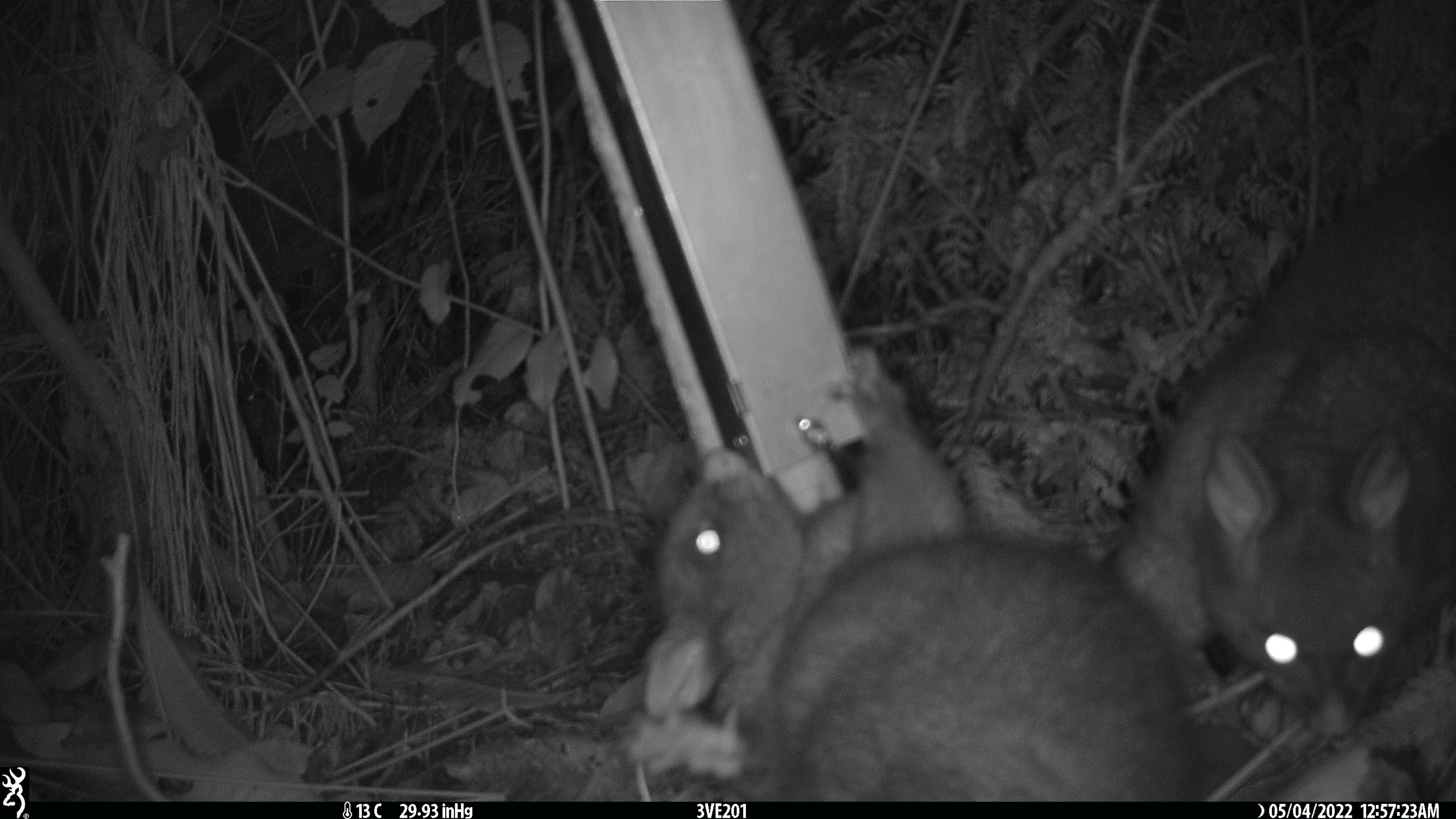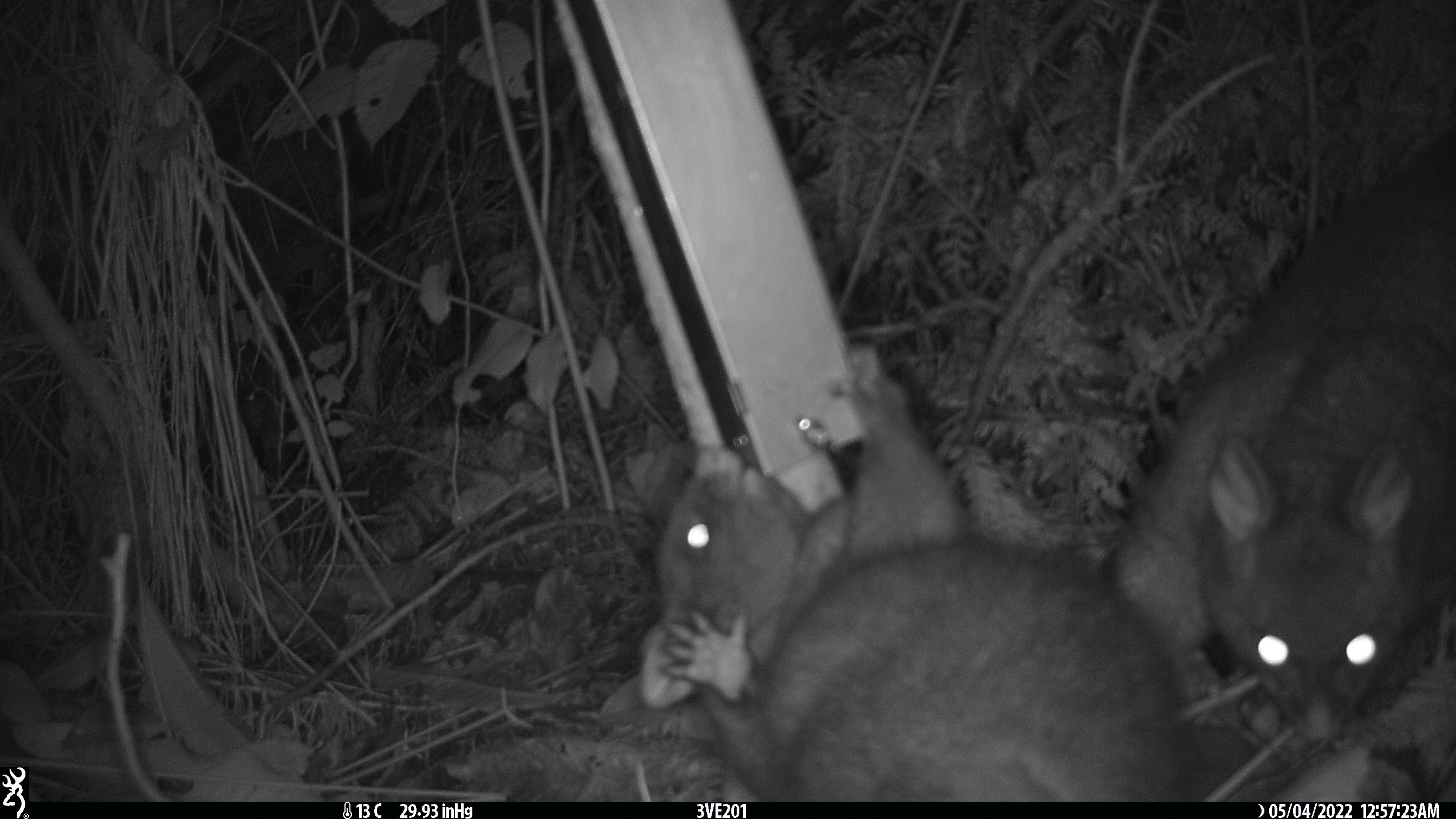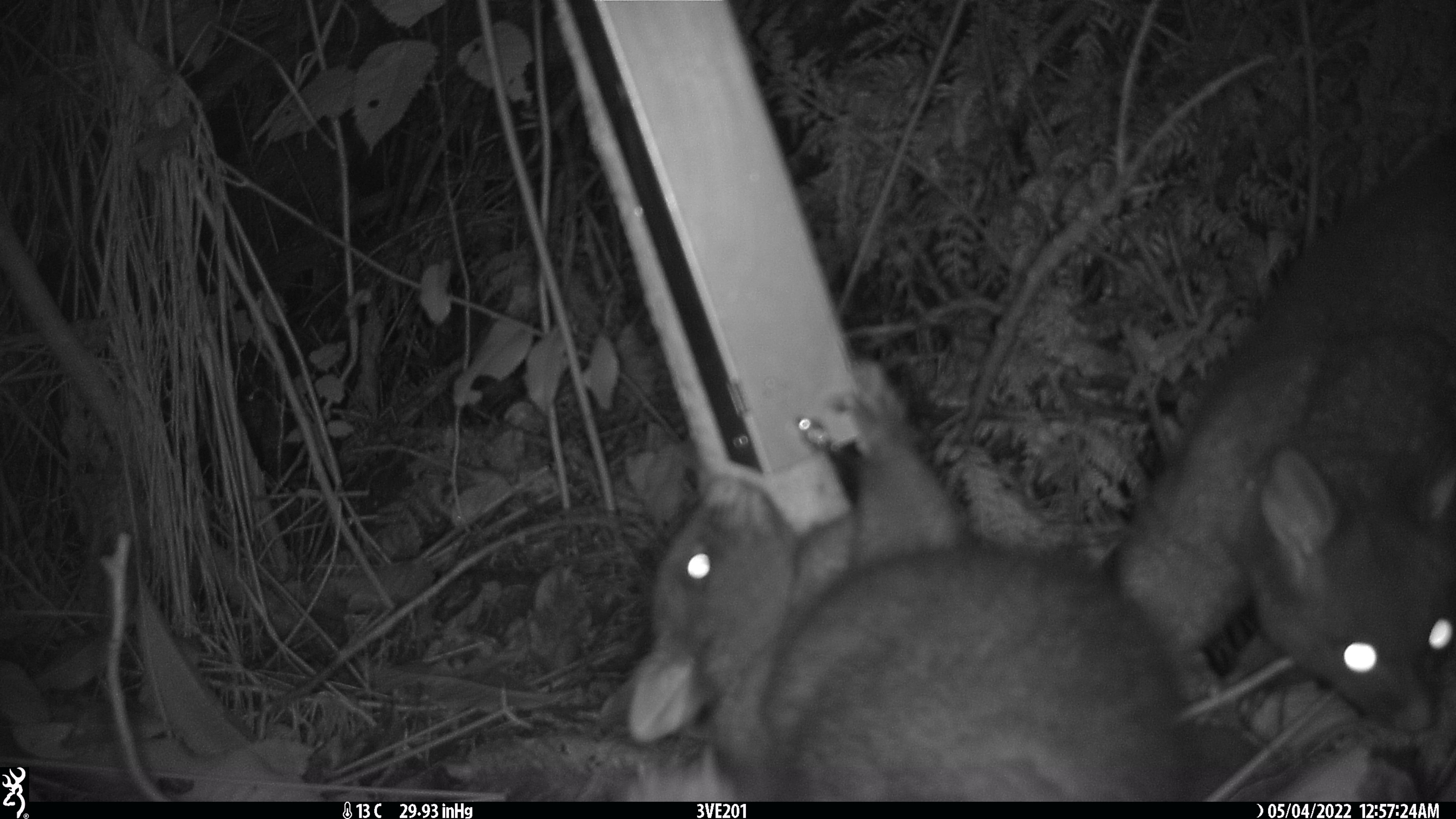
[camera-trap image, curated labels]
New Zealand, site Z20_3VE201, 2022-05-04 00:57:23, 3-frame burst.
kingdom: Animalia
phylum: Chordata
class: Mammalia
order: Diprotodontia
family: Phalangeridae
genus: Trichosurus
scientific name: Trichosurus vulpecula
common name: common brushtail possum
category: possum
Possum (common brushtail possum) (Trichosurus vulpecula).